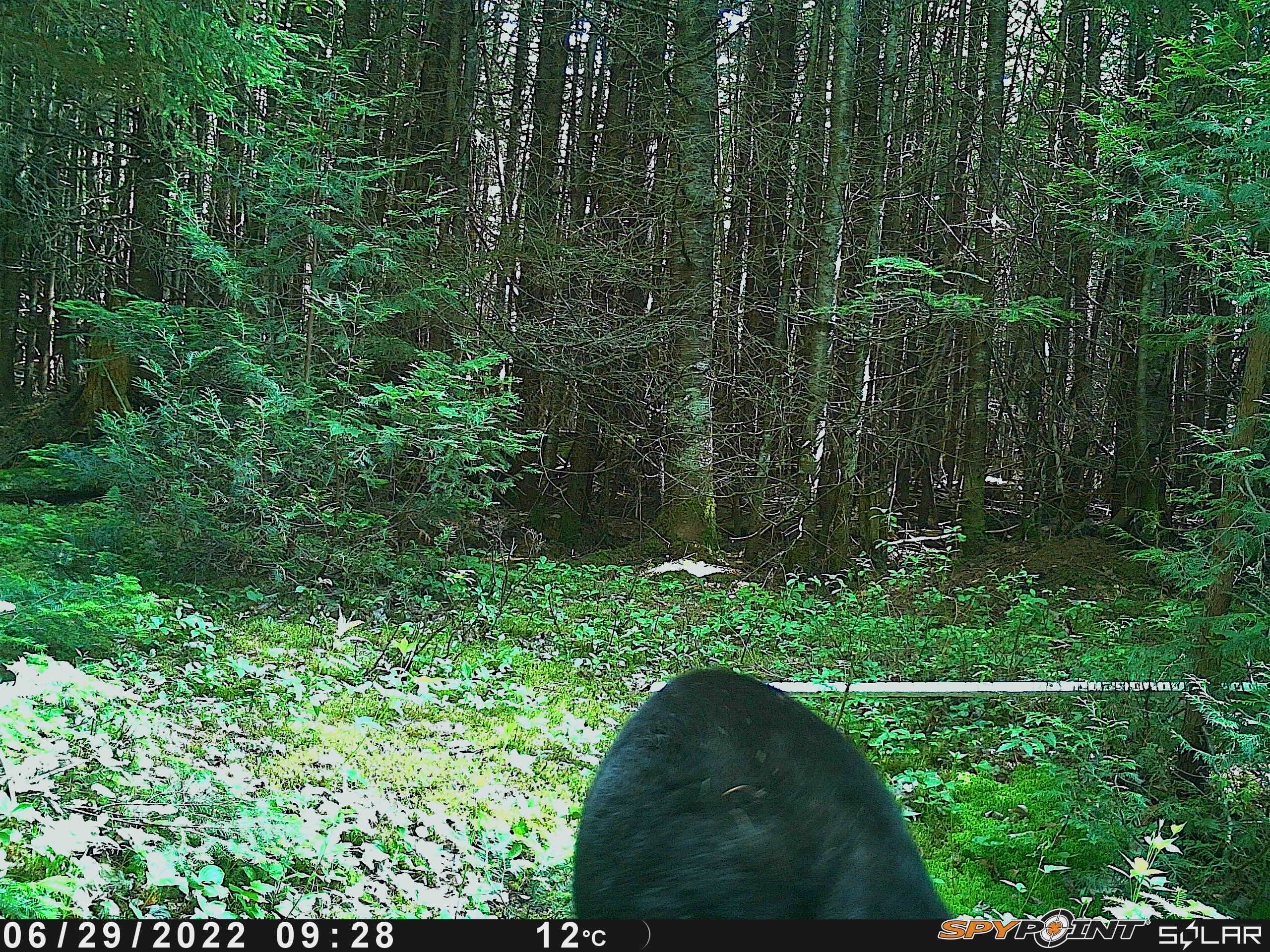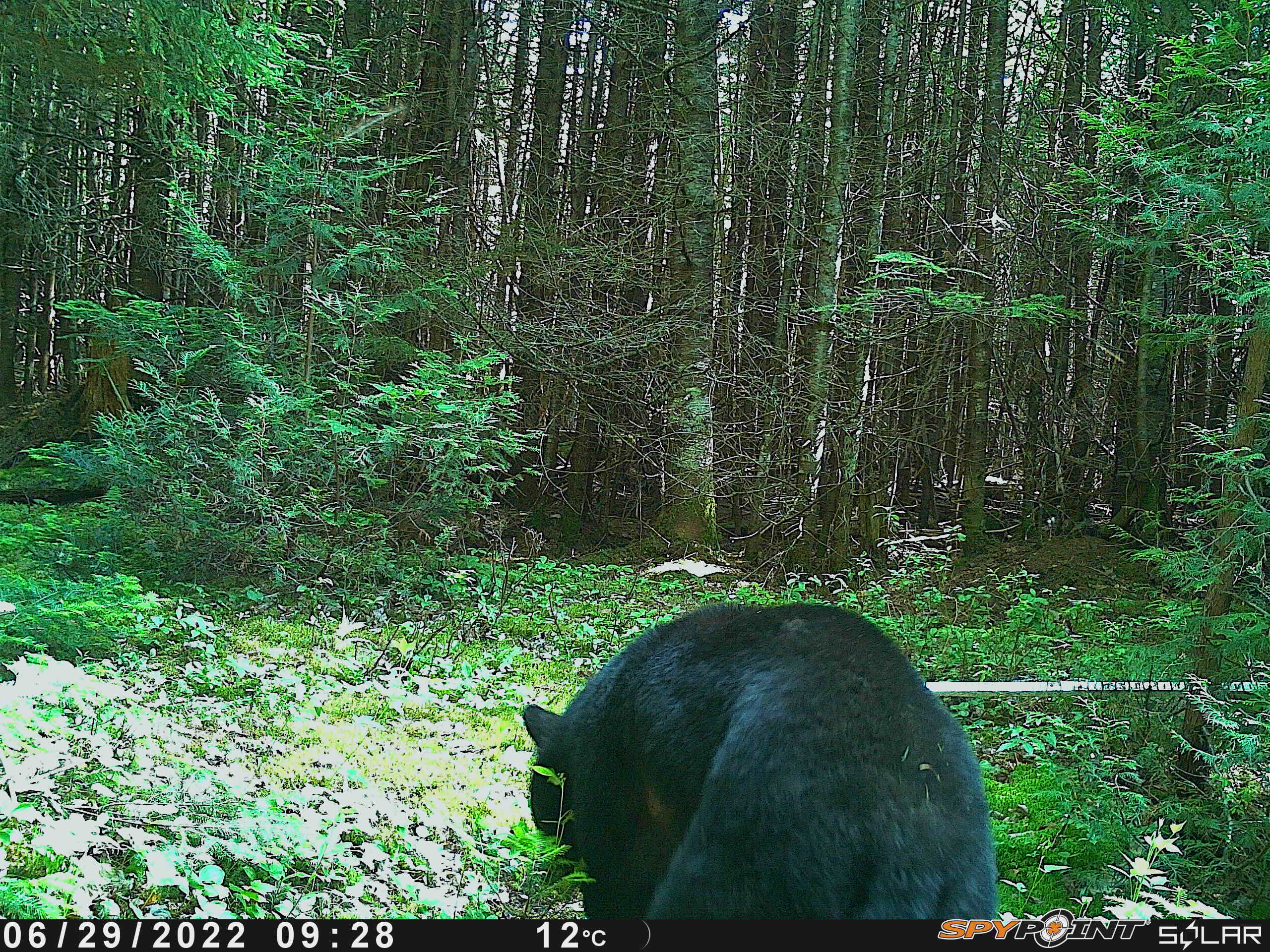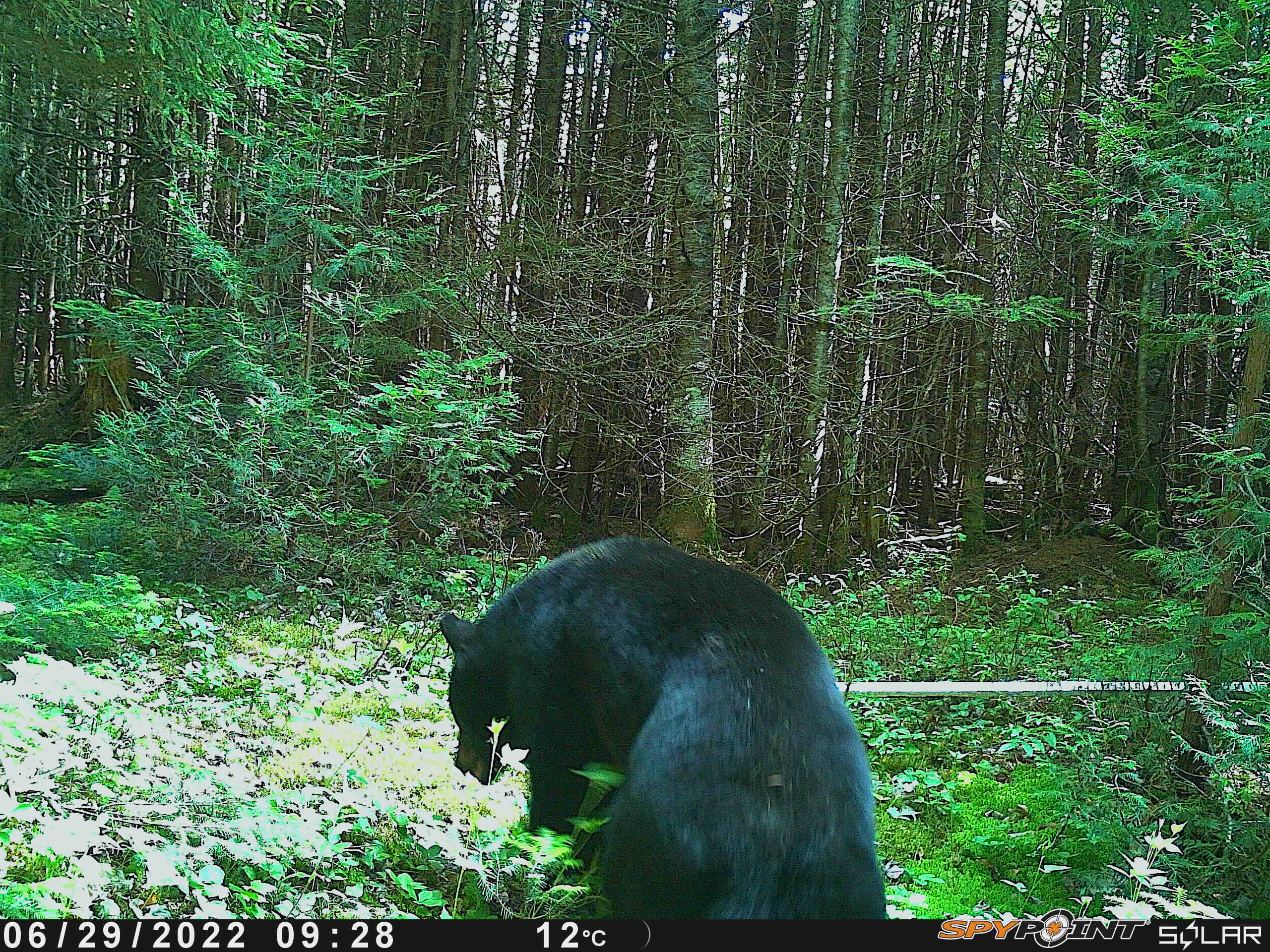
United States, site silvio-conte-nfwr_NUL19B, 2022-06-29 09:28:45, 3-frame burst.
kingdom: Animalia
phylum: Chordata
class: Mammalia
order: Carnivora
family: Ursidae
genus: Ursus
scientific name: Ursus americanus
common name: black bear